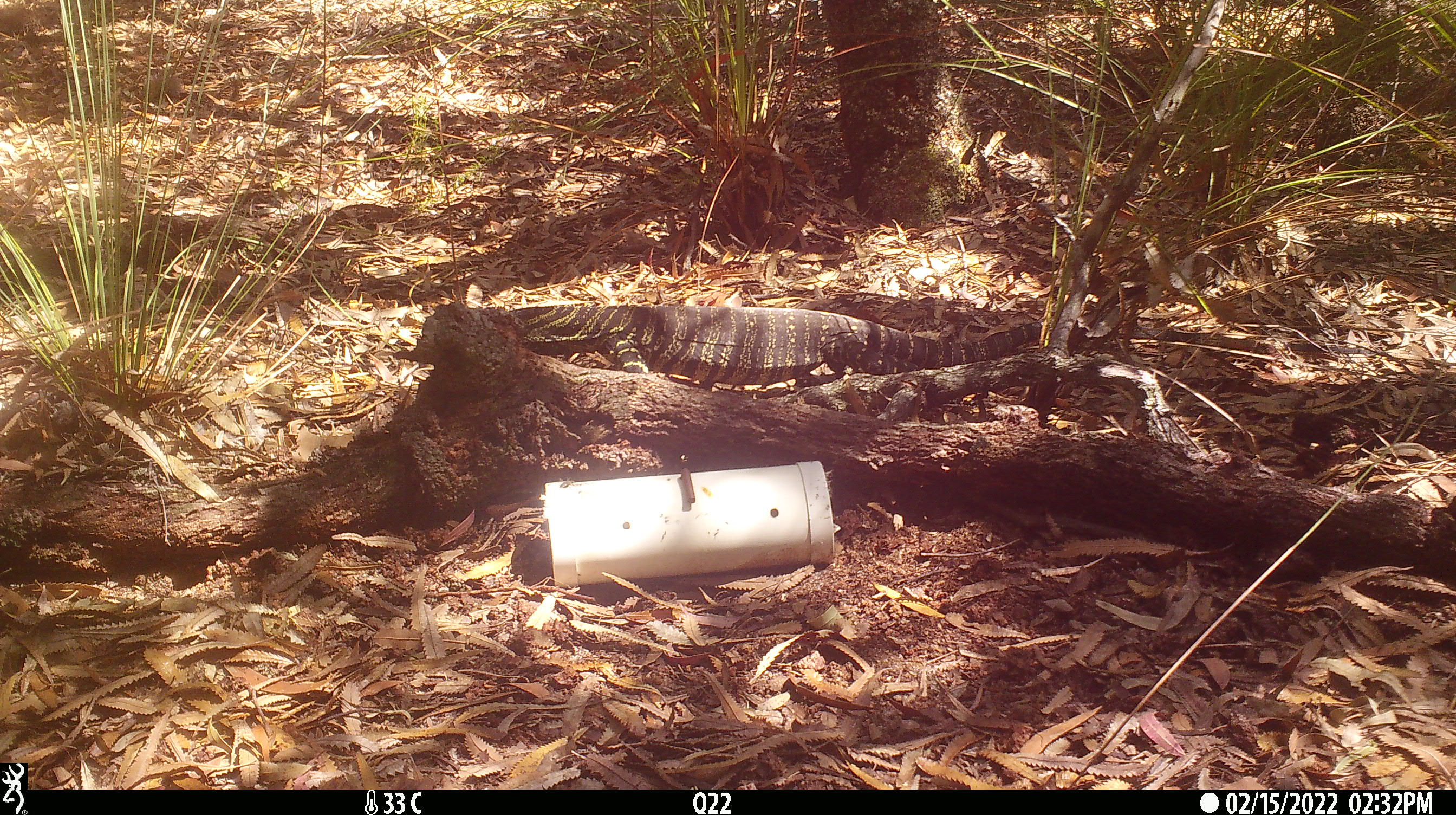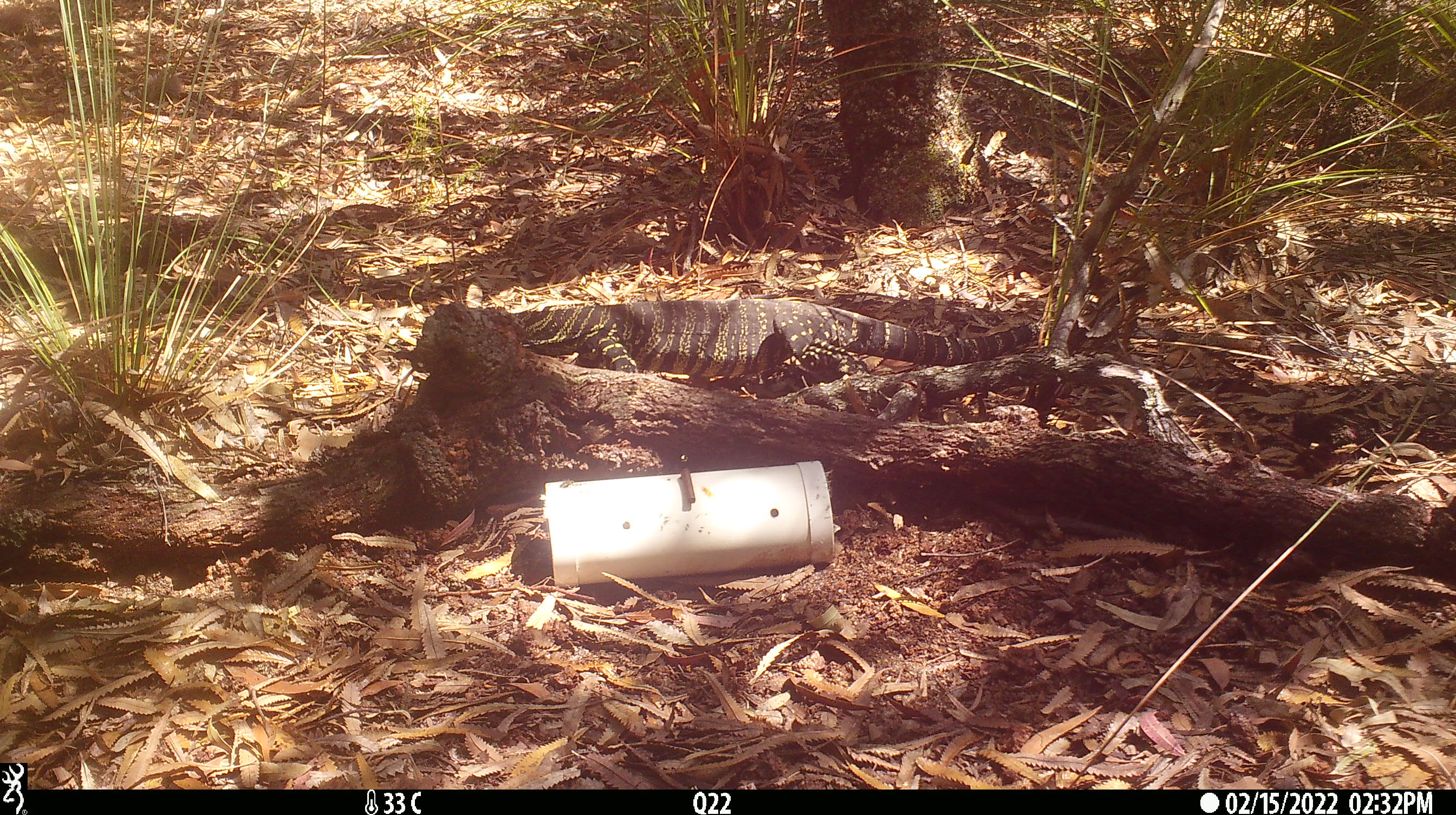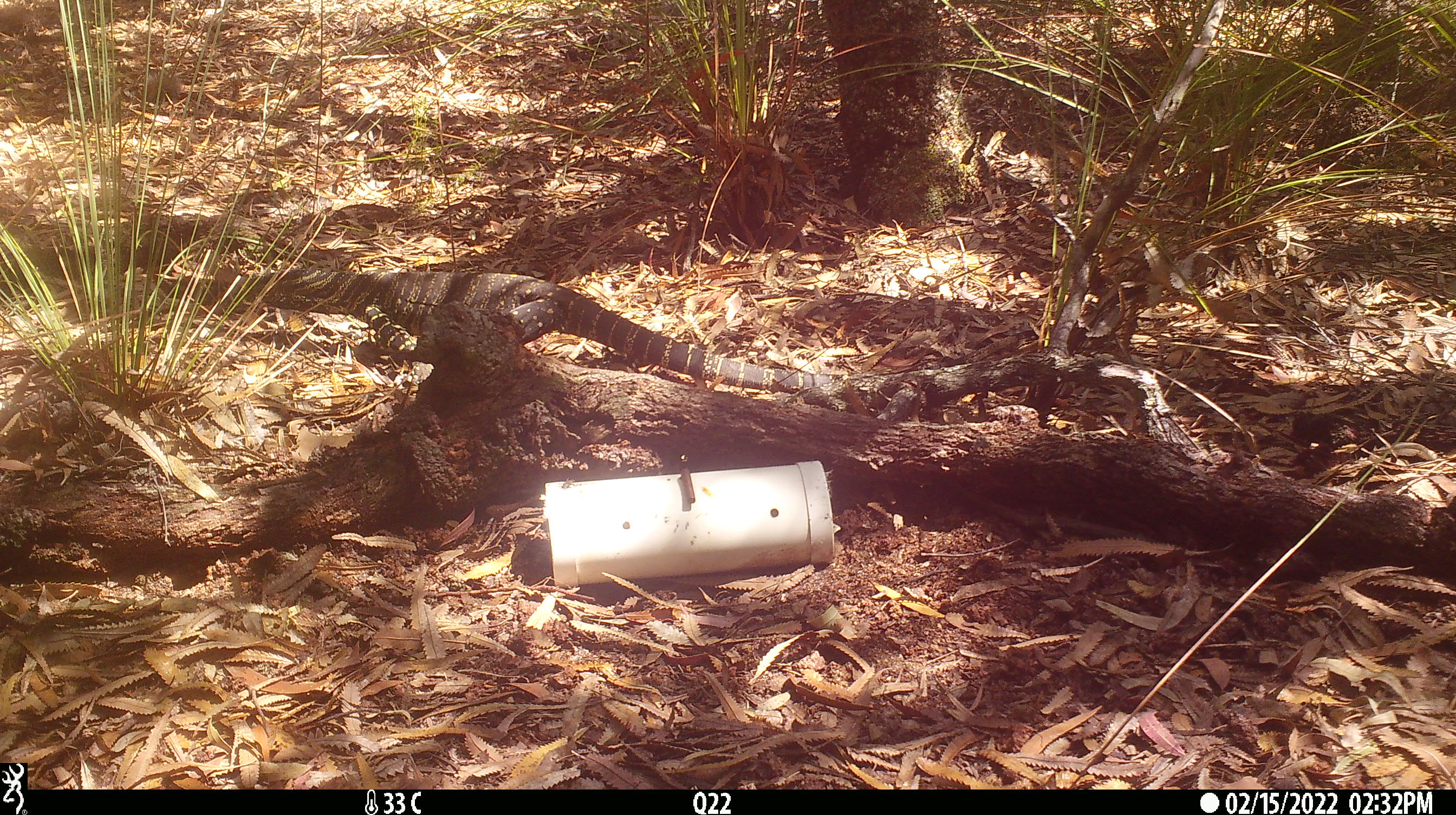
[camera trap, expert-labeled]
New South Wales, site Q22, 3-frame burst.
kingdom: Animalia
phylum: Chordata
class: Reptilia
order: Squamata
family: Varanidae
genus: Varanus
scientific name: Varanus varius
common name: lace monitor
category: goanna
Goanna (lace monitor) (Varanus varius).